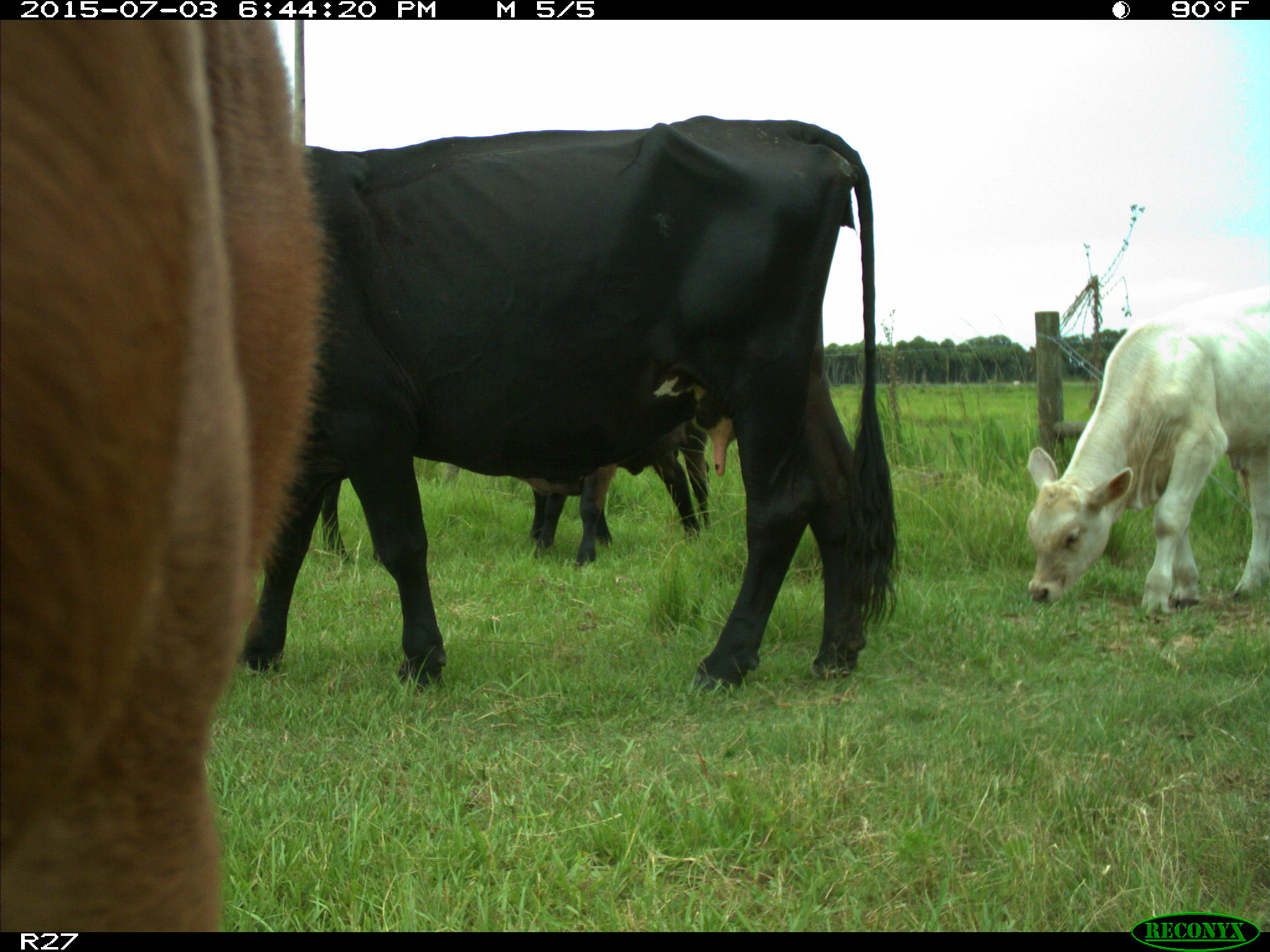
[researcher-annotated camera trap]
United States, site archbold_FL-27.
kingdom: Animalia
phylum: Chordata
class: Mammalia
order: Artiodactyla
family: Bovidae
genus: Bos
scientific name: Bos taurus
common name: domestic cow